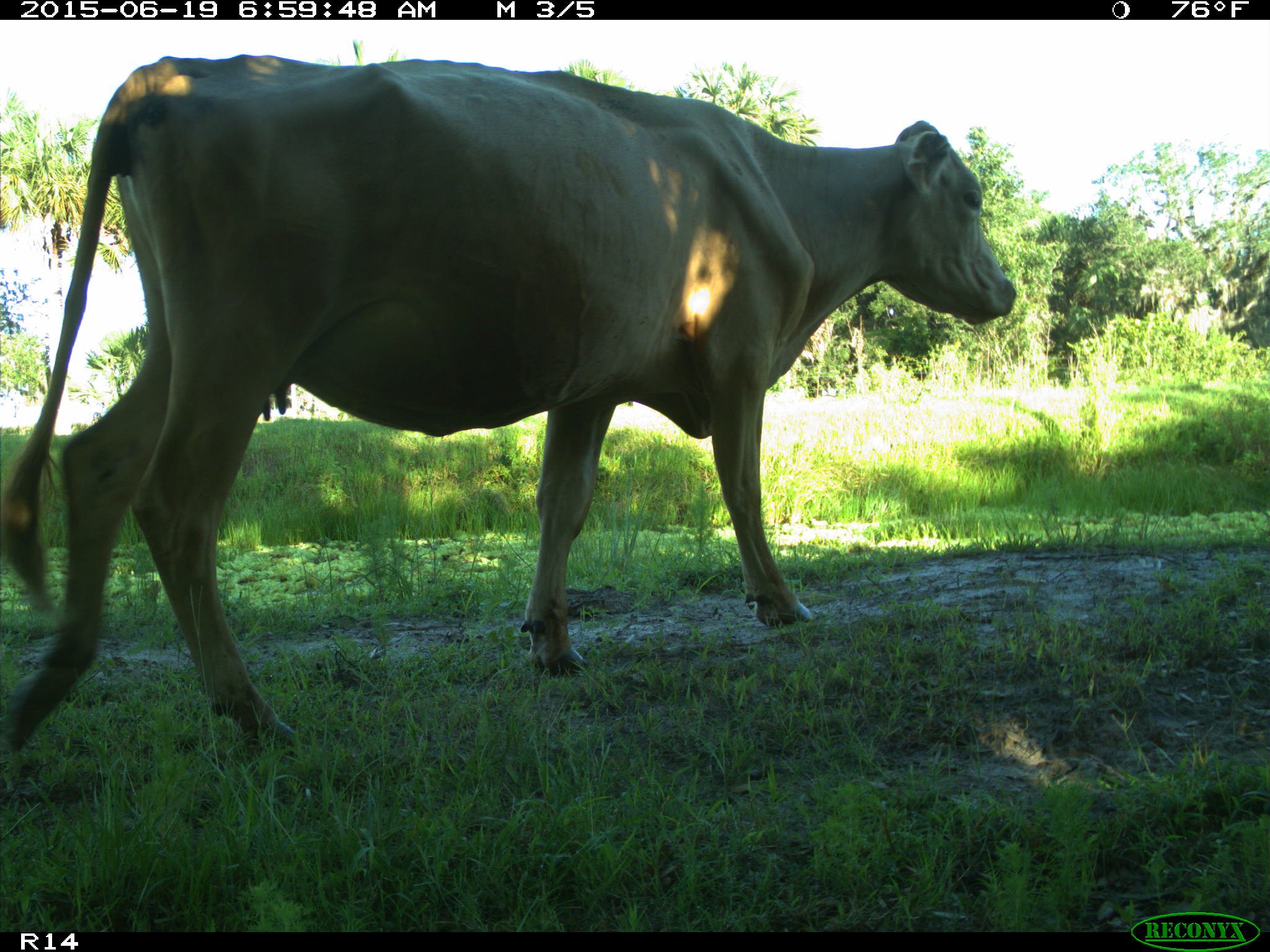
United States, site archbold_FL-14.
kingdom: Animalia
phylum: Chordata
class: Mammalia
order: Artiodactyla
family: Bovidae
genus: Bos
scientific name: Bos taurus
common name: domestic cow